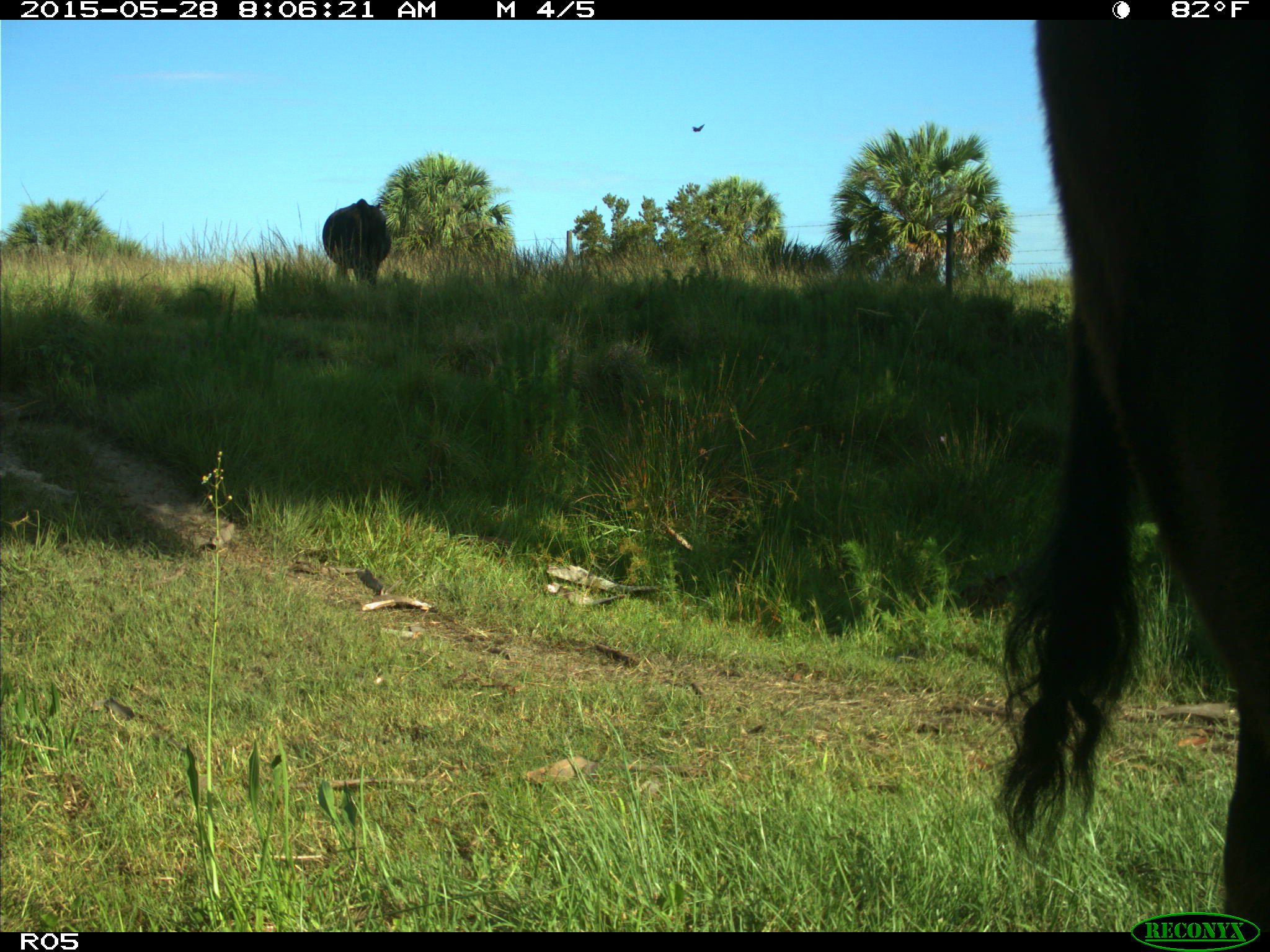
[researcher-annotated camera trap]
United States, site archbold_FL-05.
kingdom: Animalia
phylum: Chordata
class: Mammalia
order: Artiodactyla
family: Bovidae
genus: Bos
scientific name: Bos taurus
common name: domestic cow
Bos taurus (domestic cow).